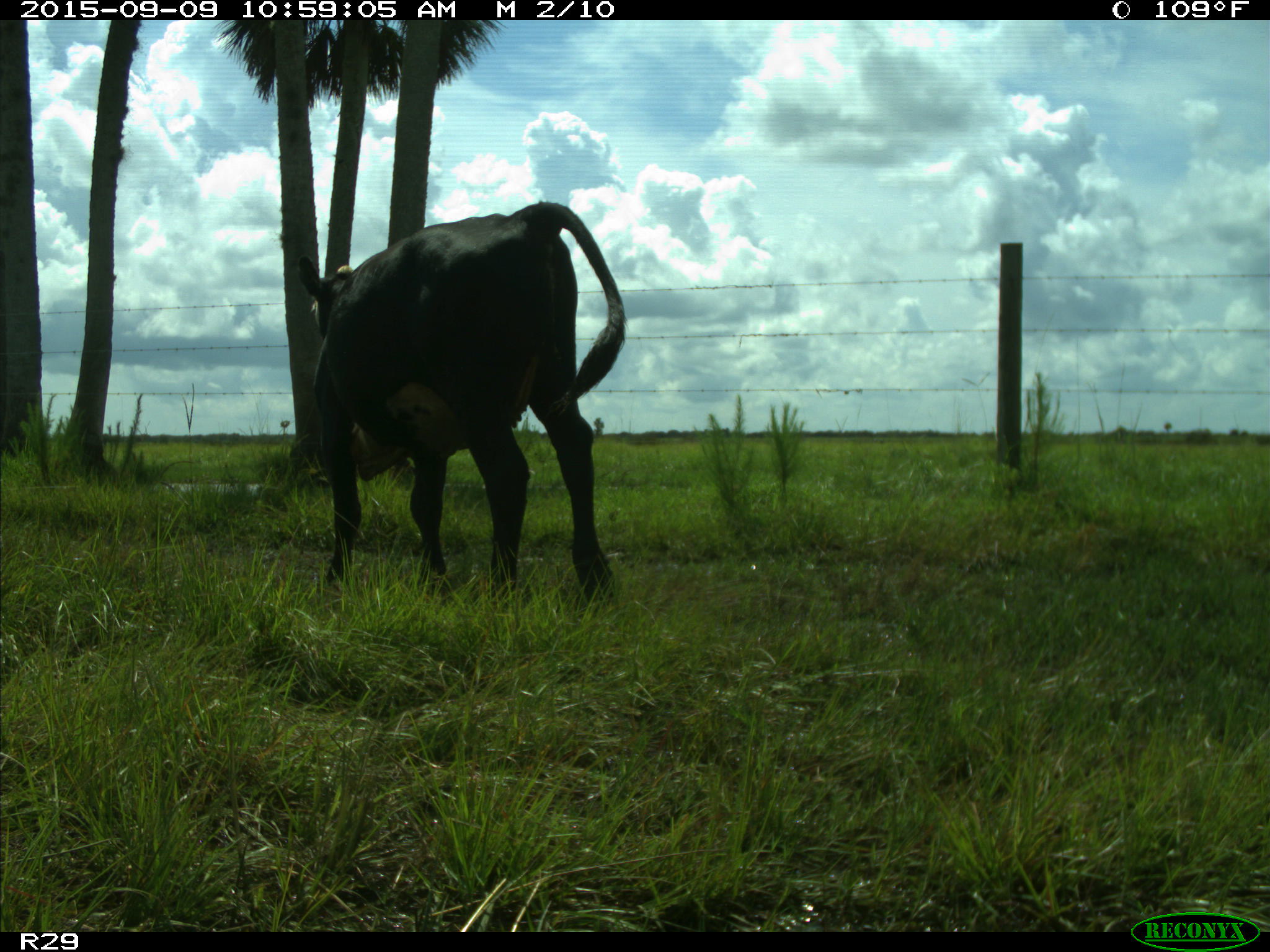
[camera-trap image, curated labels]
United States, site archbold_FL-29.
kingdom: Animalia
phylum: Chordata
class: Mammalia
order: Artiodactyla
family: Bovidae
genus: Bos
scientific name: Bos taurus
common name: domestic cow